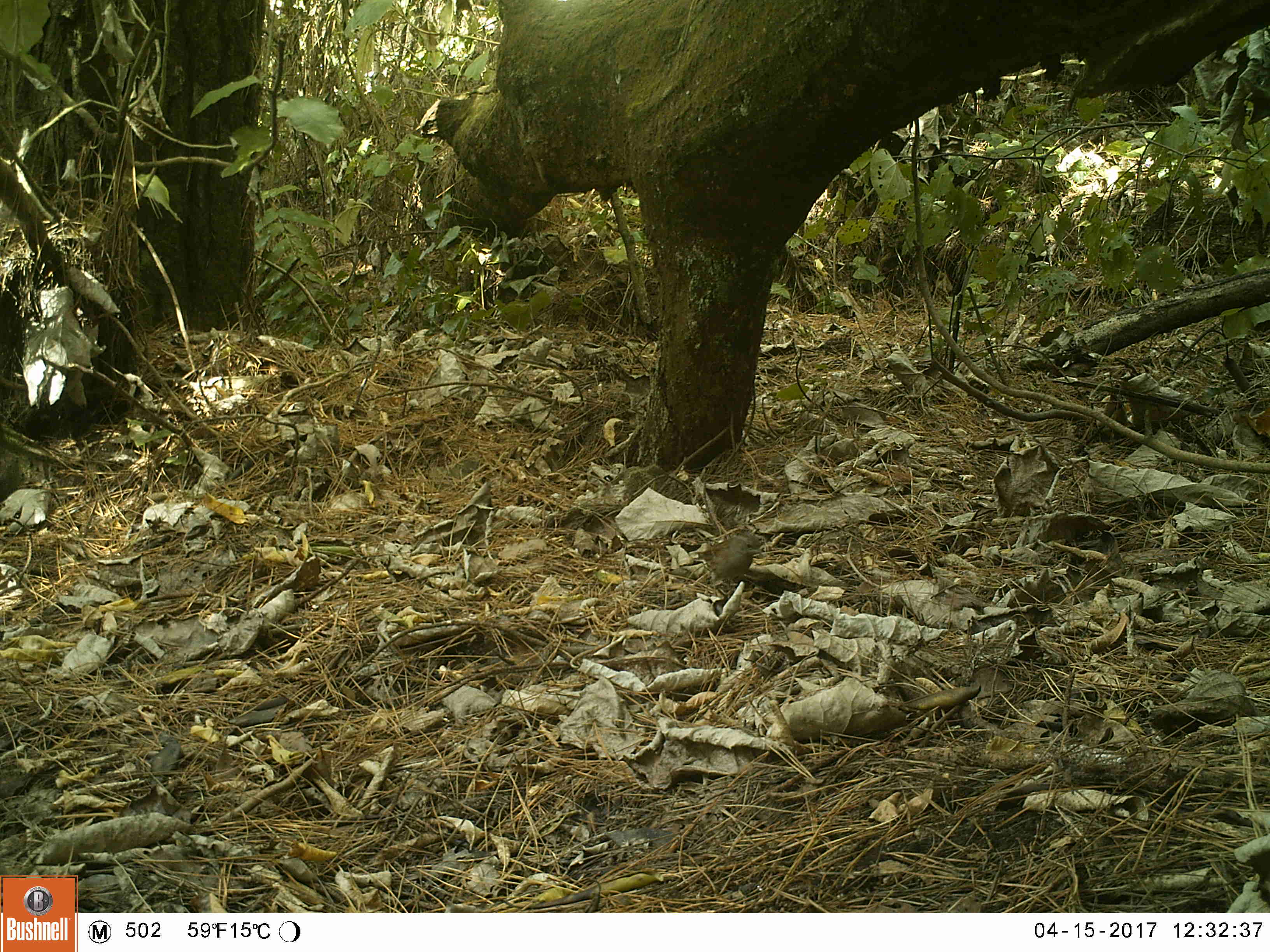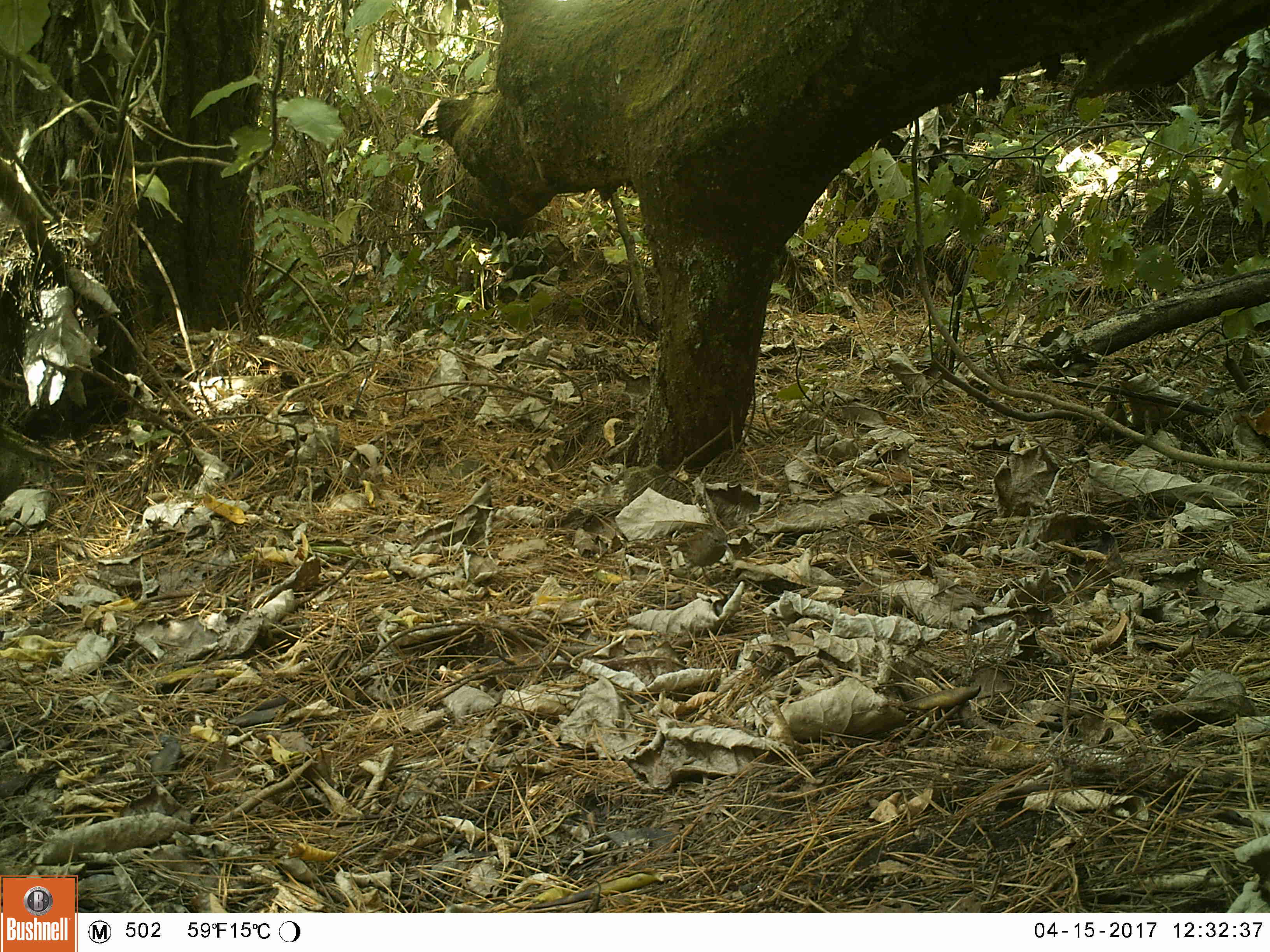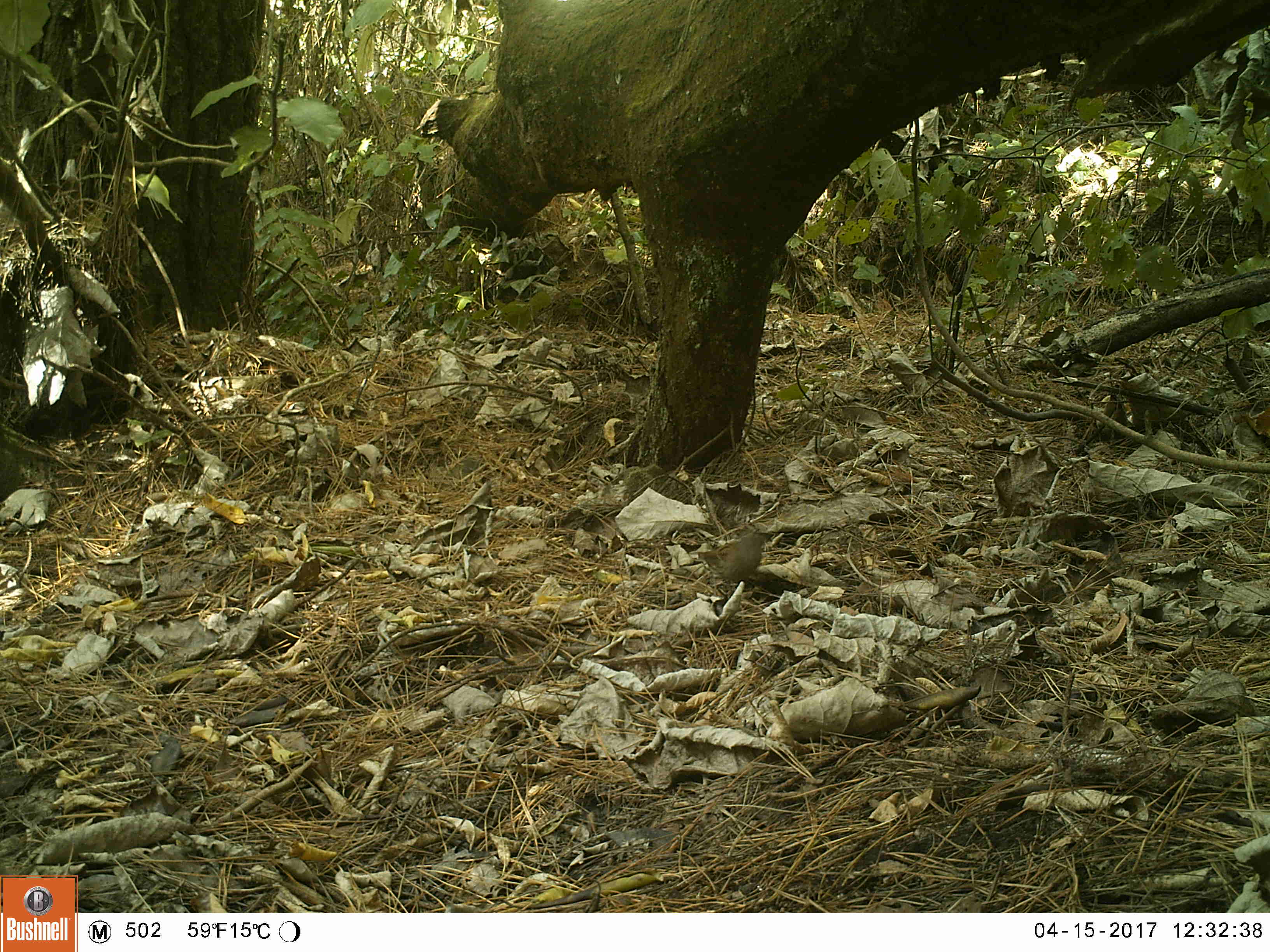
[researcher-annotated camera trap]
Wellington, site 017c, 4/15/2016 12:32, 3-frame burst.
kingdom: Animalia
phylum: Chordata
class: Aves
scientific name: Aves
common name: bird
Bird (Aves).